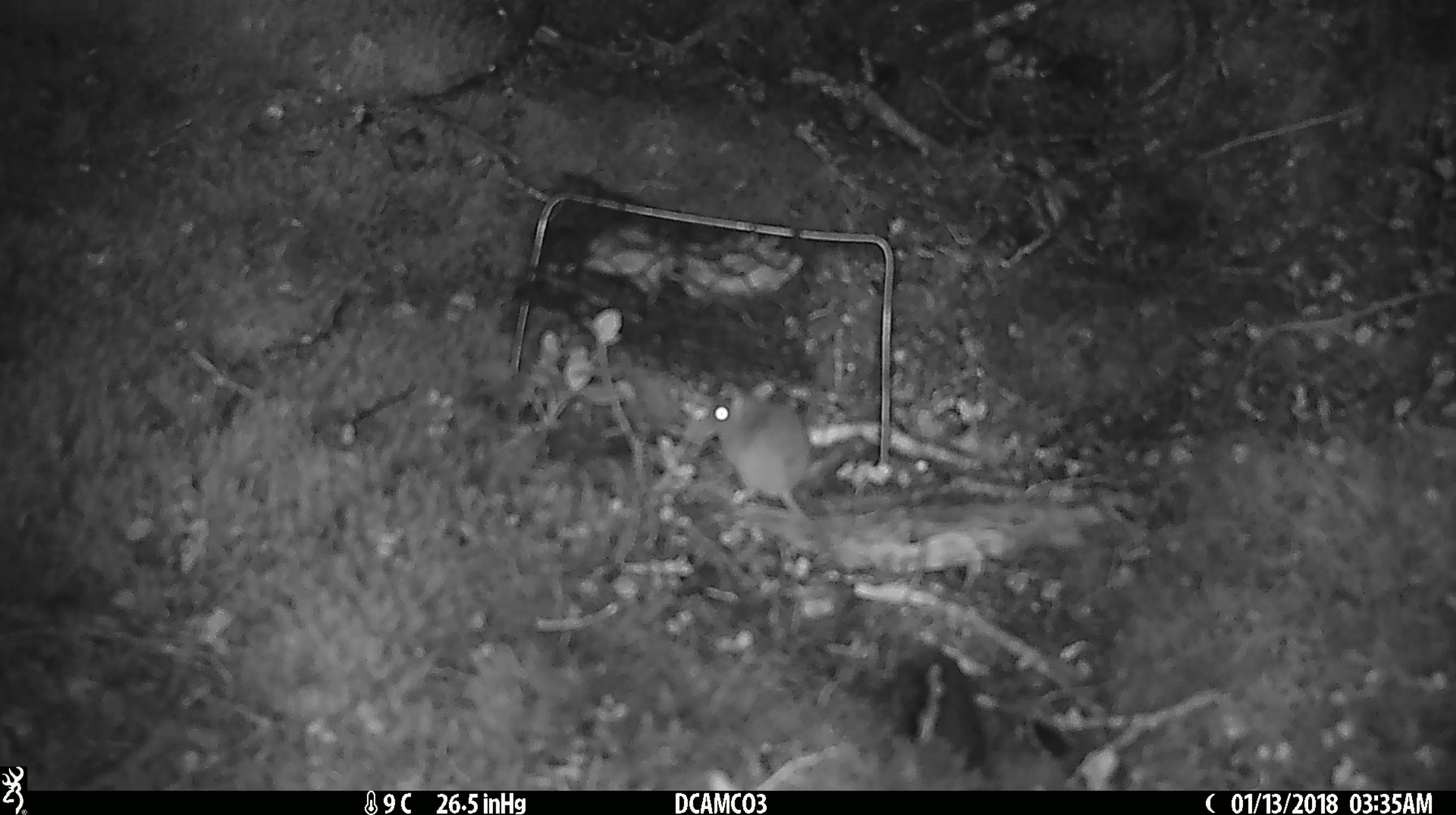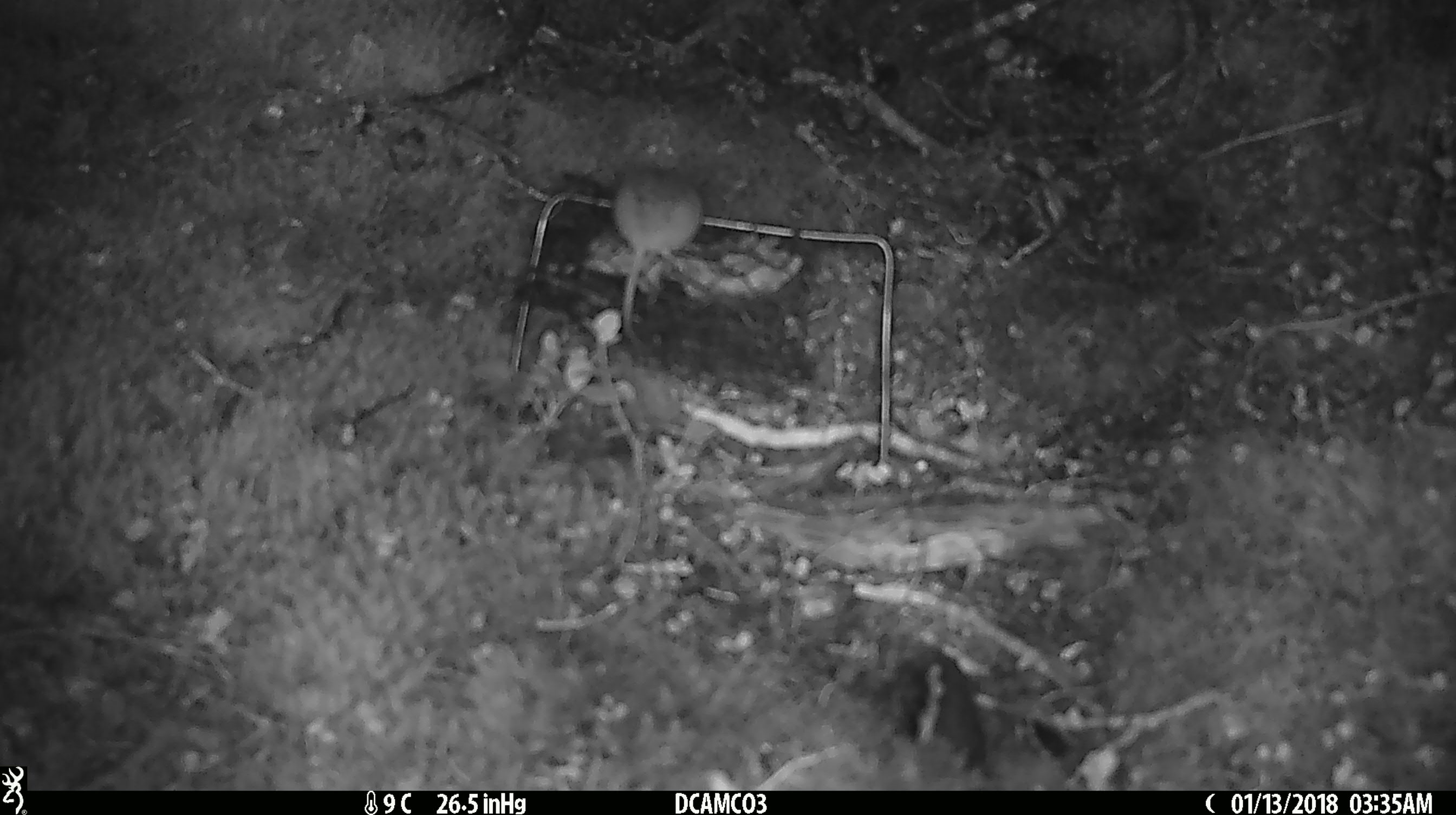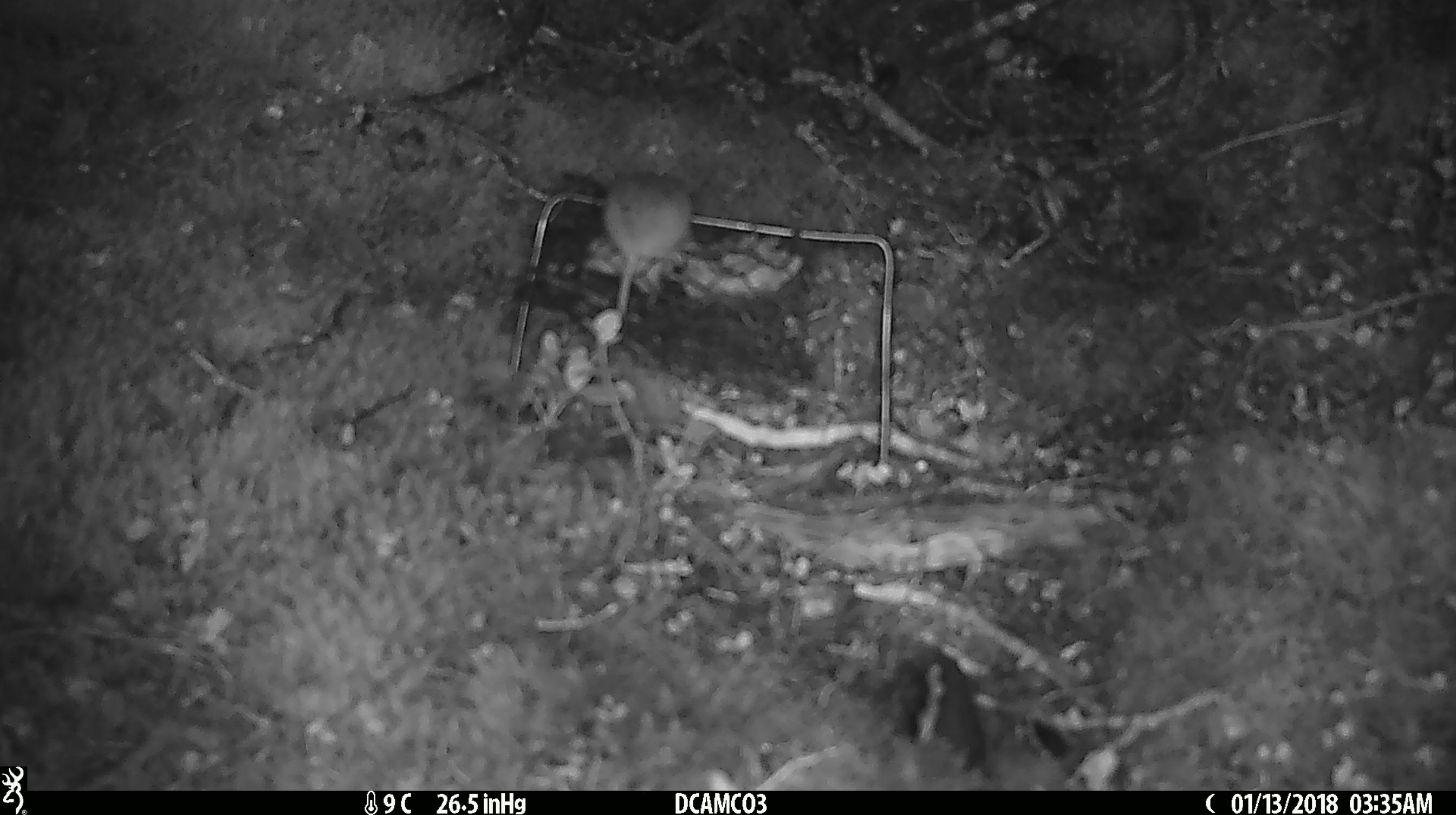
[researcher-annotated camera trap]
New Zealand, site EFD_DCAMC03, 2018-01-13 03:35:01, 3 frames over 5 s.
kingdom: Animalia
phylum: Chordata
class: Mammalia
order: Rodentia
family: Muridae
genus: Mus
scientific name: Mus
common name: mouse